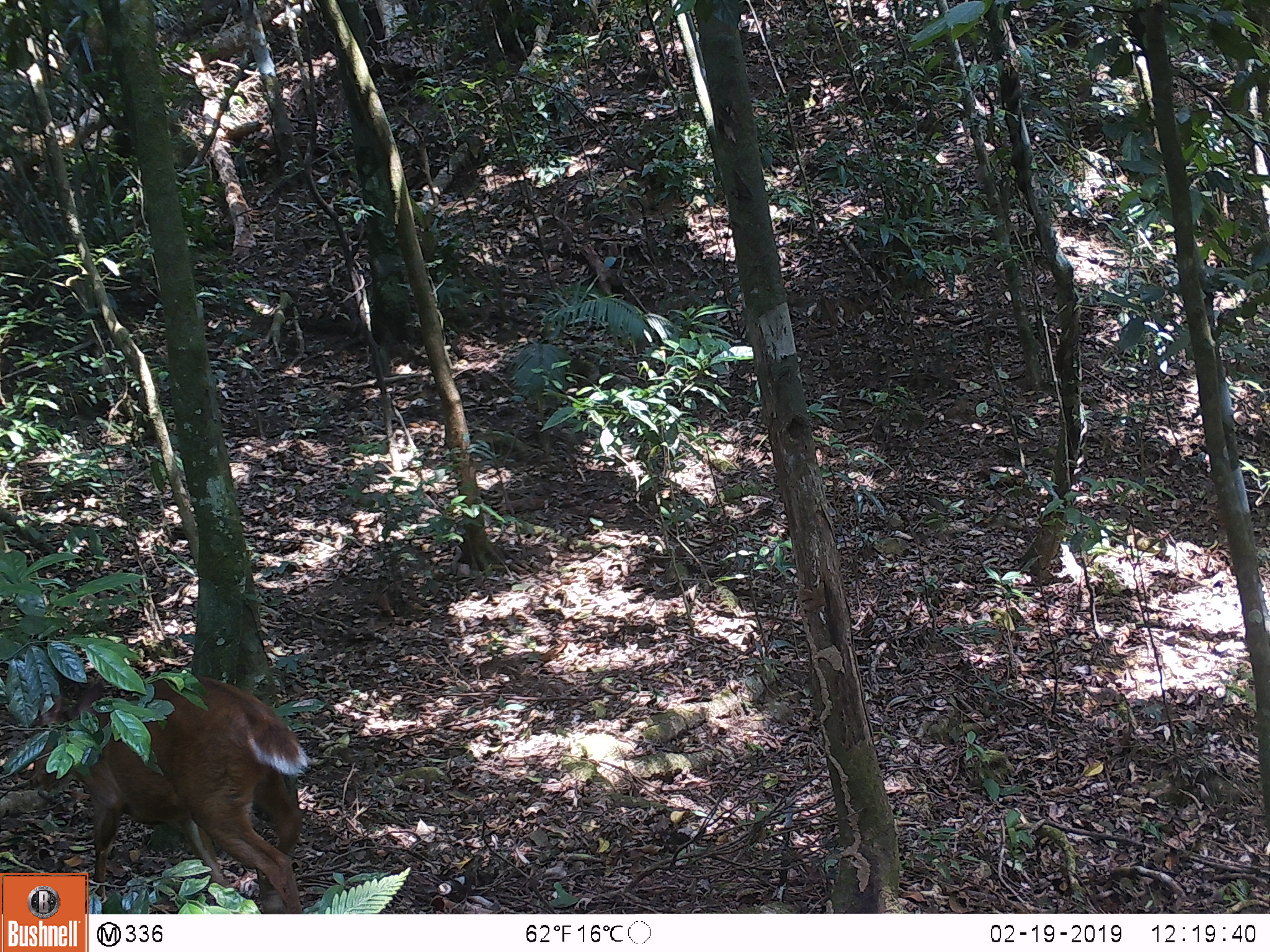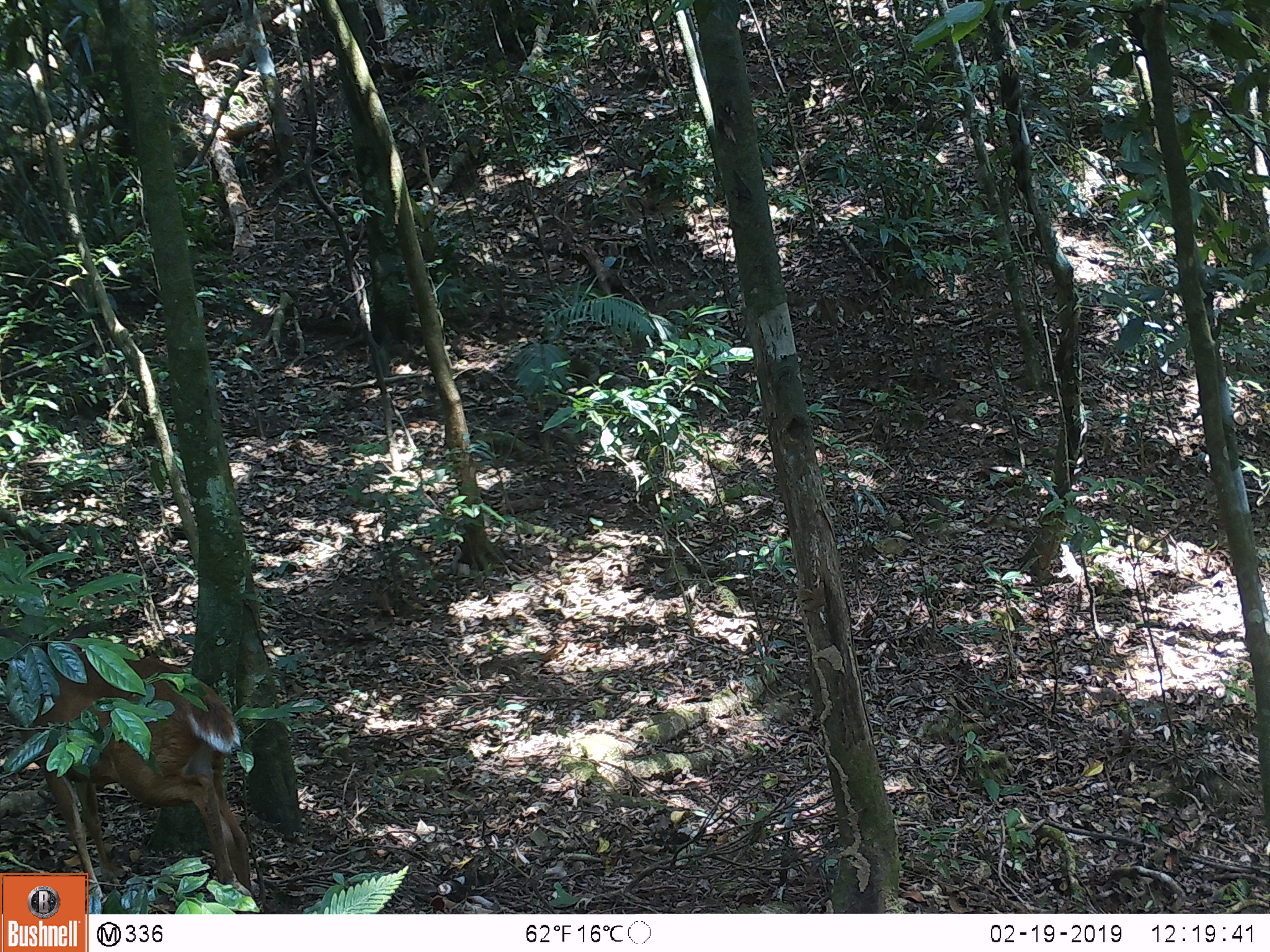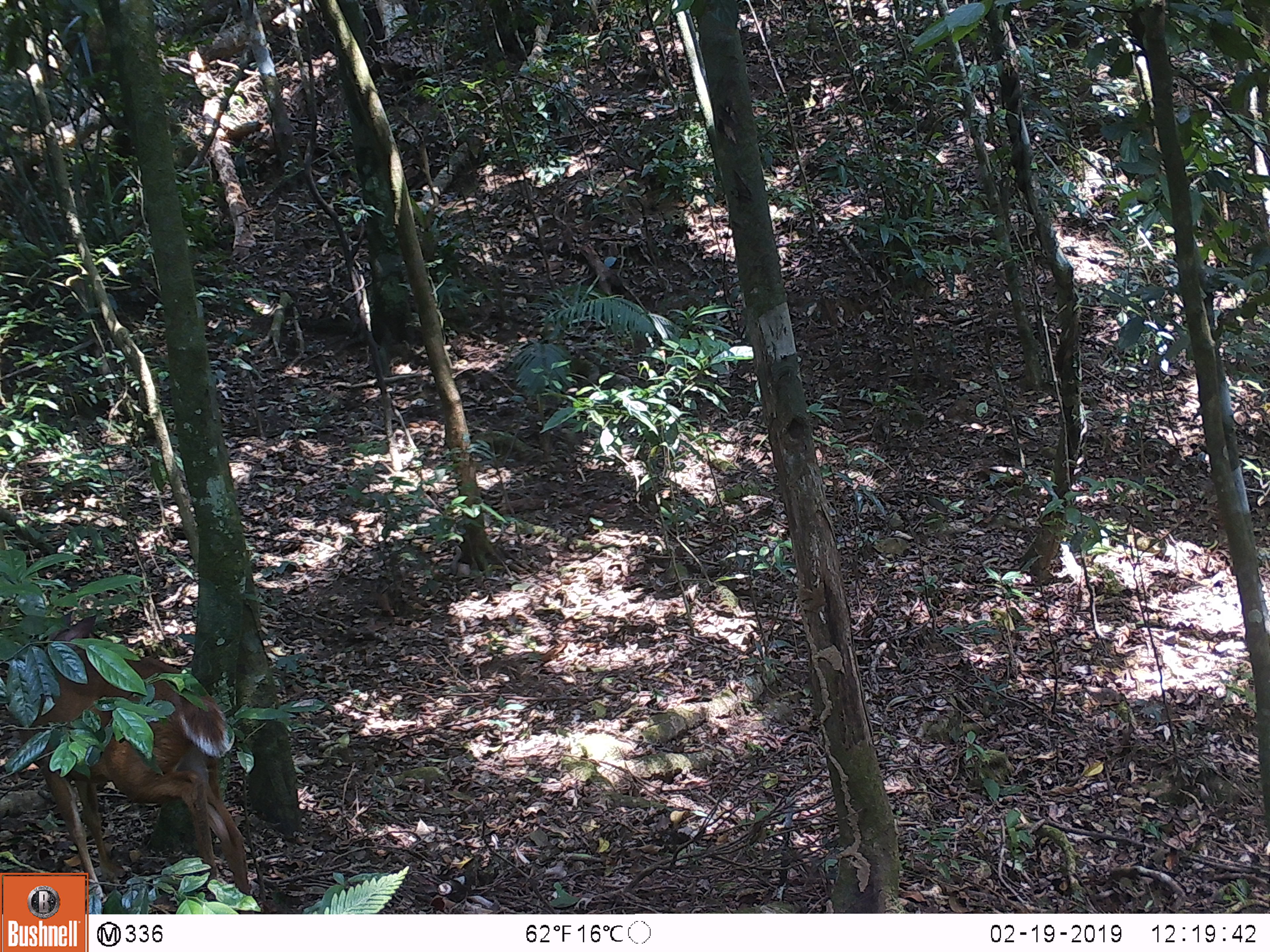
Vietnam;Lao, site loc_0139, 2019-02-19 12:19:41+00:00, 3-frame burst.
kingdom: Animalia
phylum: Chordata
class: Mammalia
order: Artiodactyla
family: Cervidae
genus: Muntiacus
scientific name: Muntiacus vuquangensis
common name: large-antlered muntjac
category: large antlered muntjac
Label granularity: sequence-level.